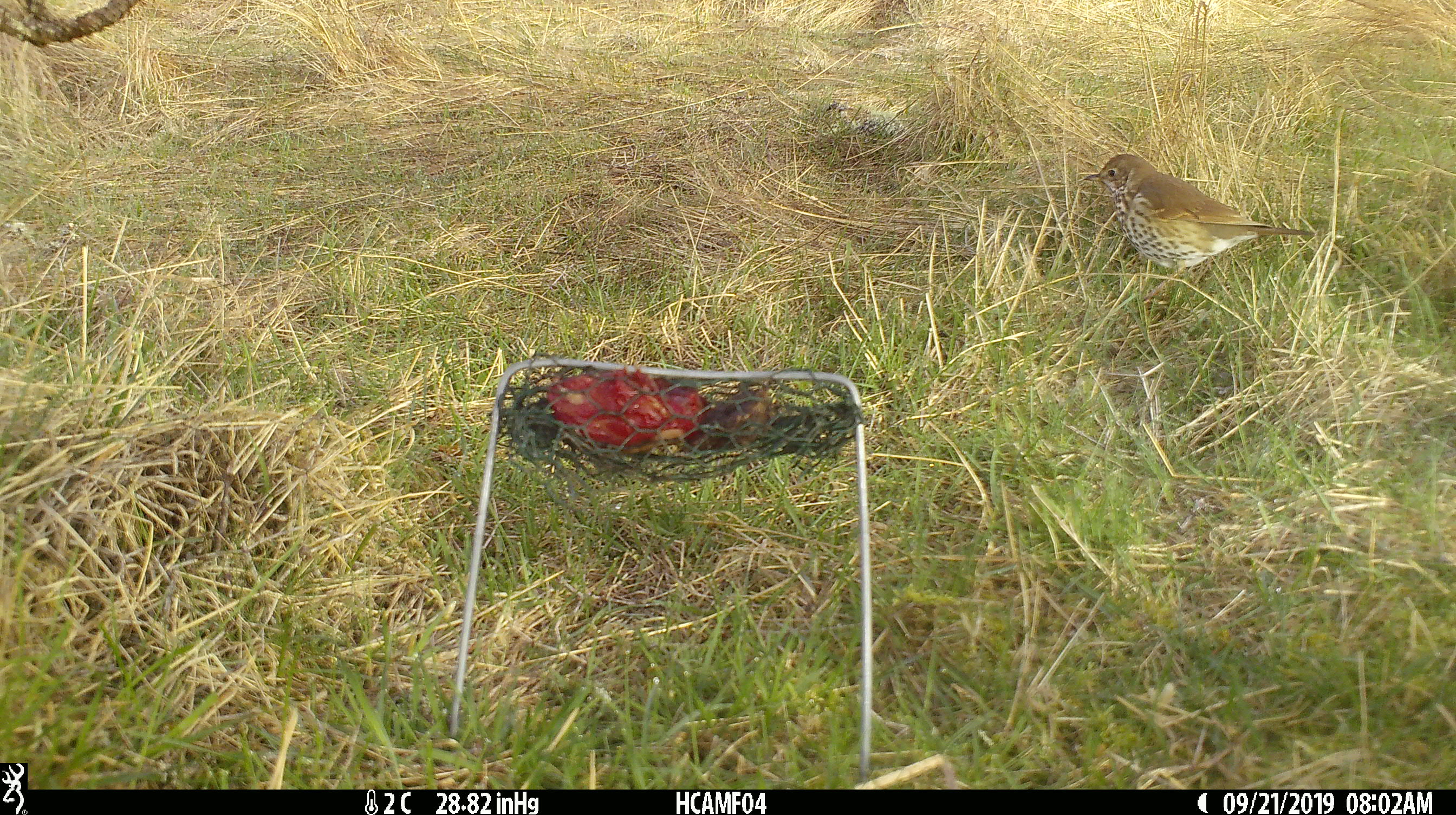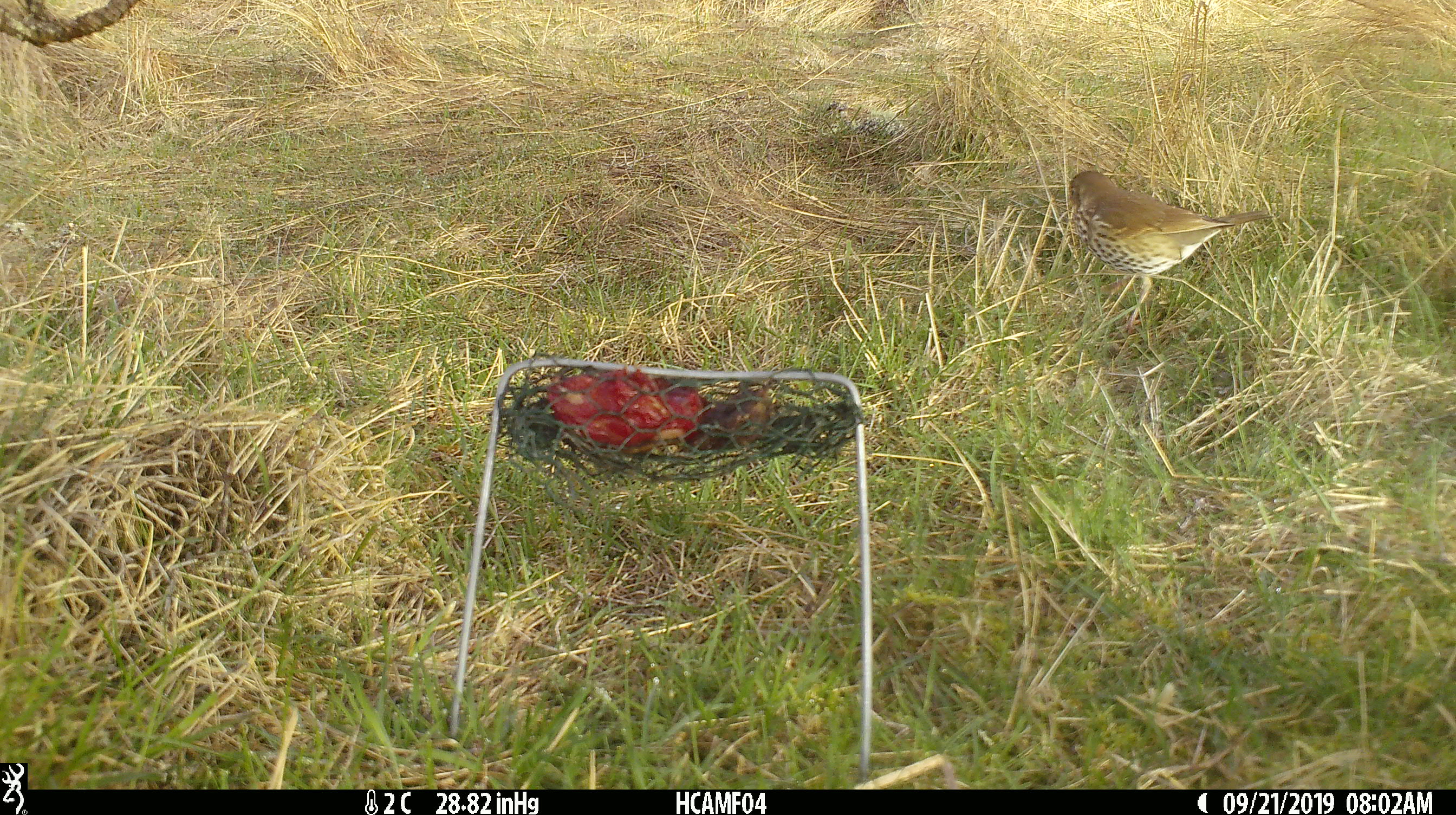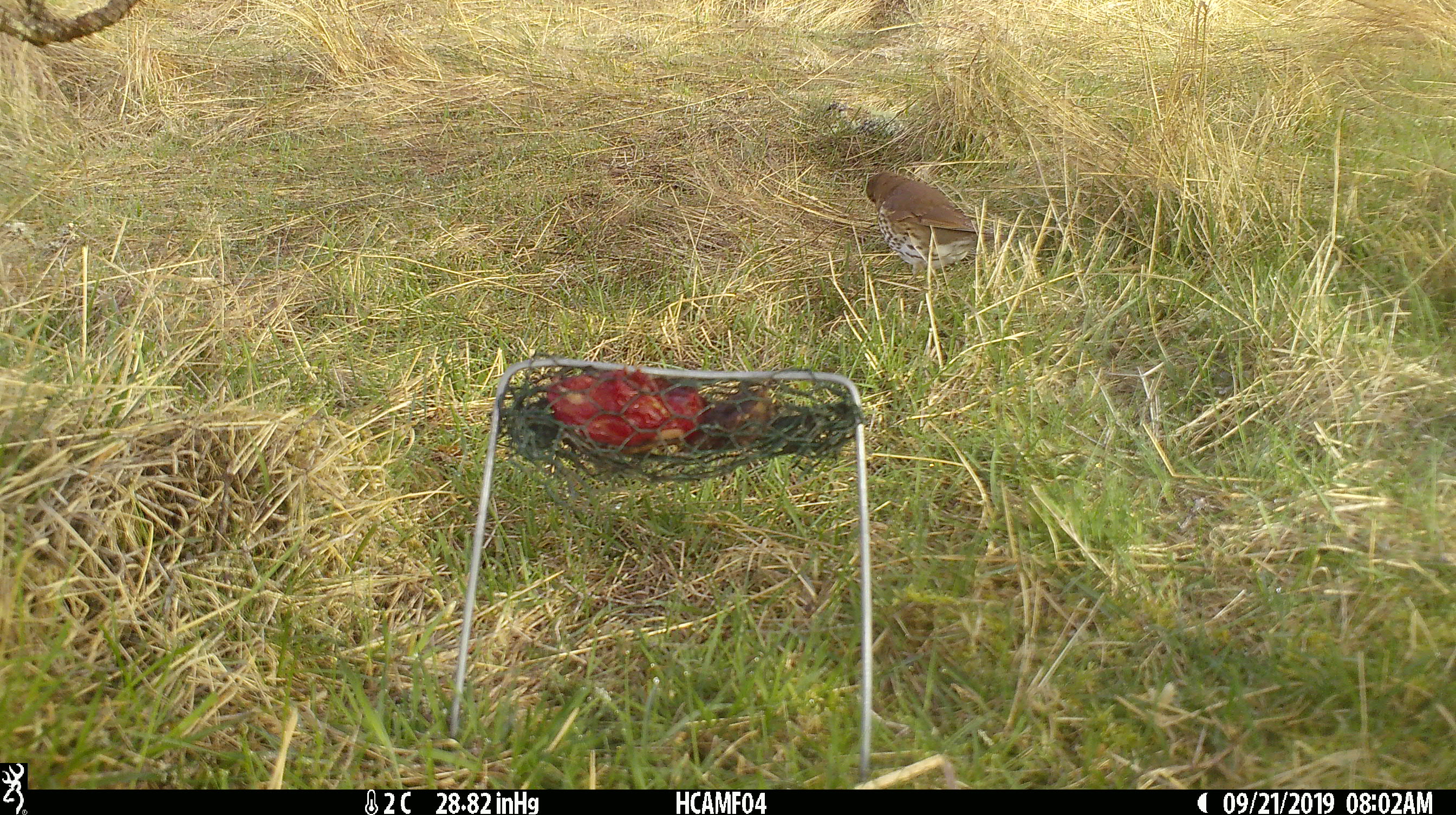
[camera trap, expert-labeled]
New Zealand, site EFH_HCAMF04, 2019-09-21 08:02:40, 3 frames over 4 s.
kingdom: Animalia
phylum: Chordata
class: Aves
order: Passeriformes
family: Turdidae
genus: Turdus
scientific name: Turdus philomelos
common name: song thrush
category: thrush